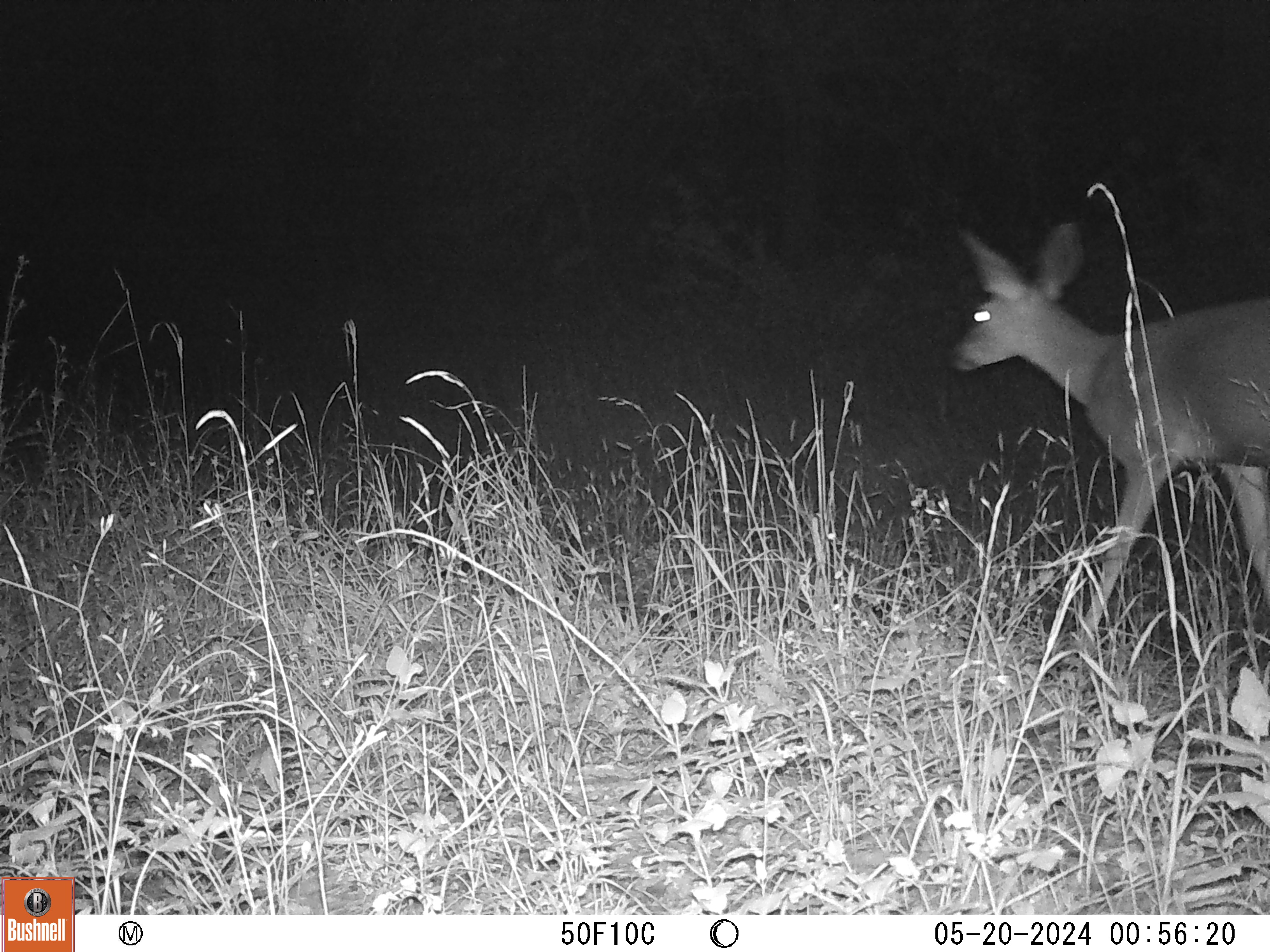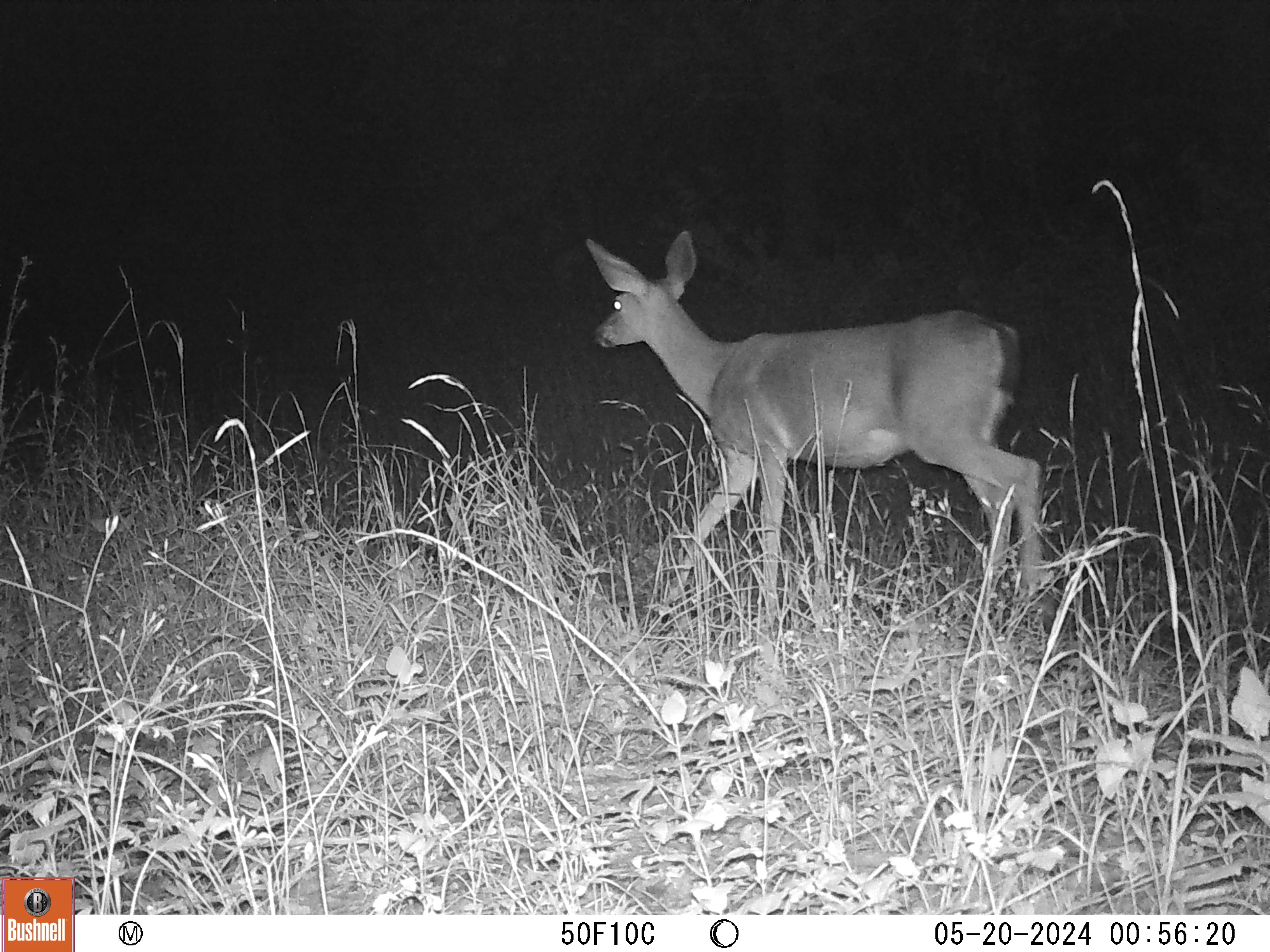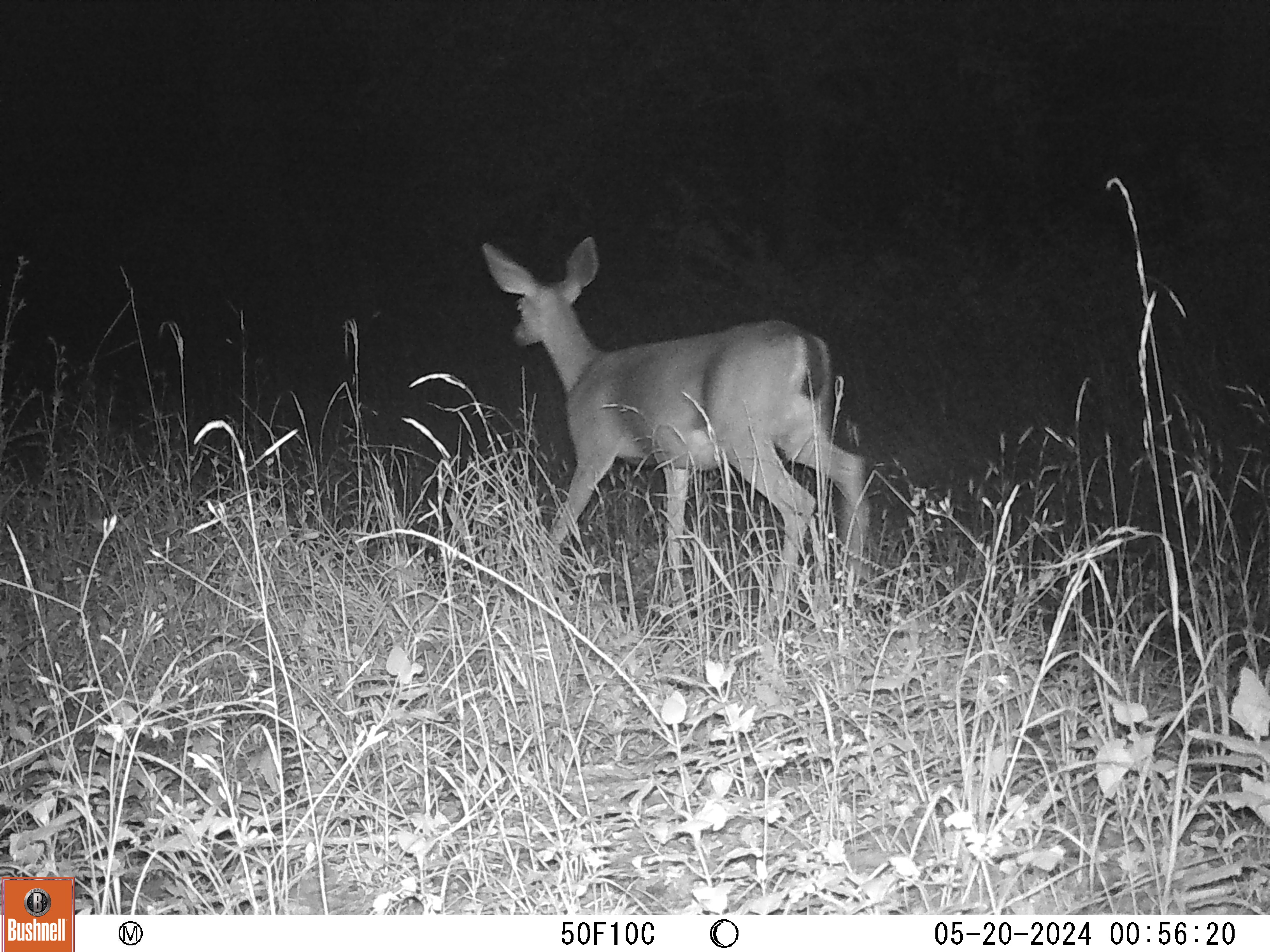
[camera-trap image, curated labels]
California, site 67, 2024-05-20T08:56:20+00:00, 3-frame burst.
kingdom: Animalia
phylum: Chordata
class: Mammalia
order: Artiodactyla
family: Cervidae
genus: Odocoileus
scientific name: Odocoileus hemionus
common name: mule deer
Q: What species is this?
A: Mule deer (Odocoileus hemionus).